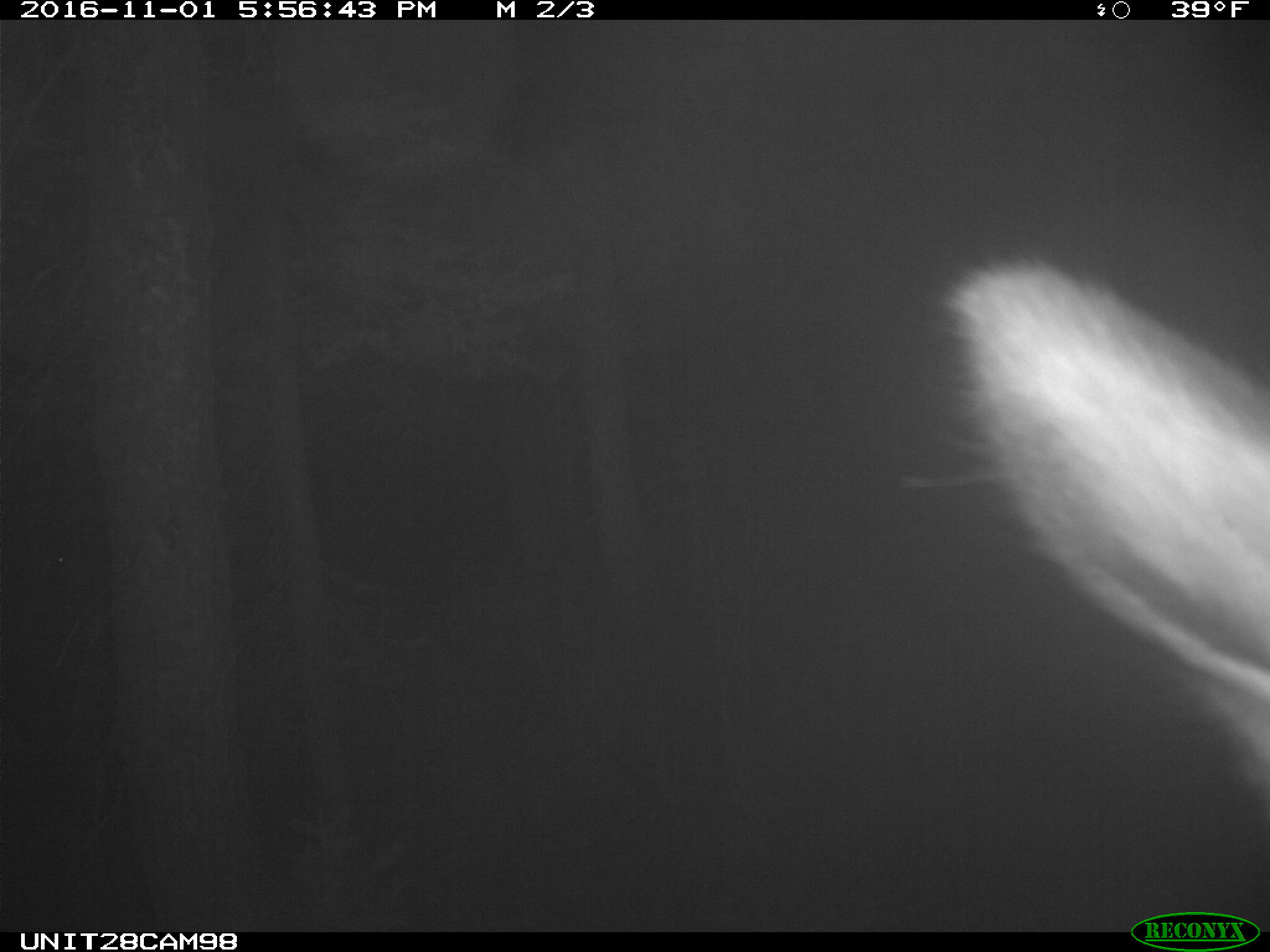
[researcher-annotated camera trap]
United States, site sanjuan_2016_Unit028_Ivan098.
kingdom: Animalia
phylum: Chordata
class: Mammalia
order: Artiodactyla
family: Cervidae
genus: Cervus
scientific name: Cervus elaphus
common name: red deer